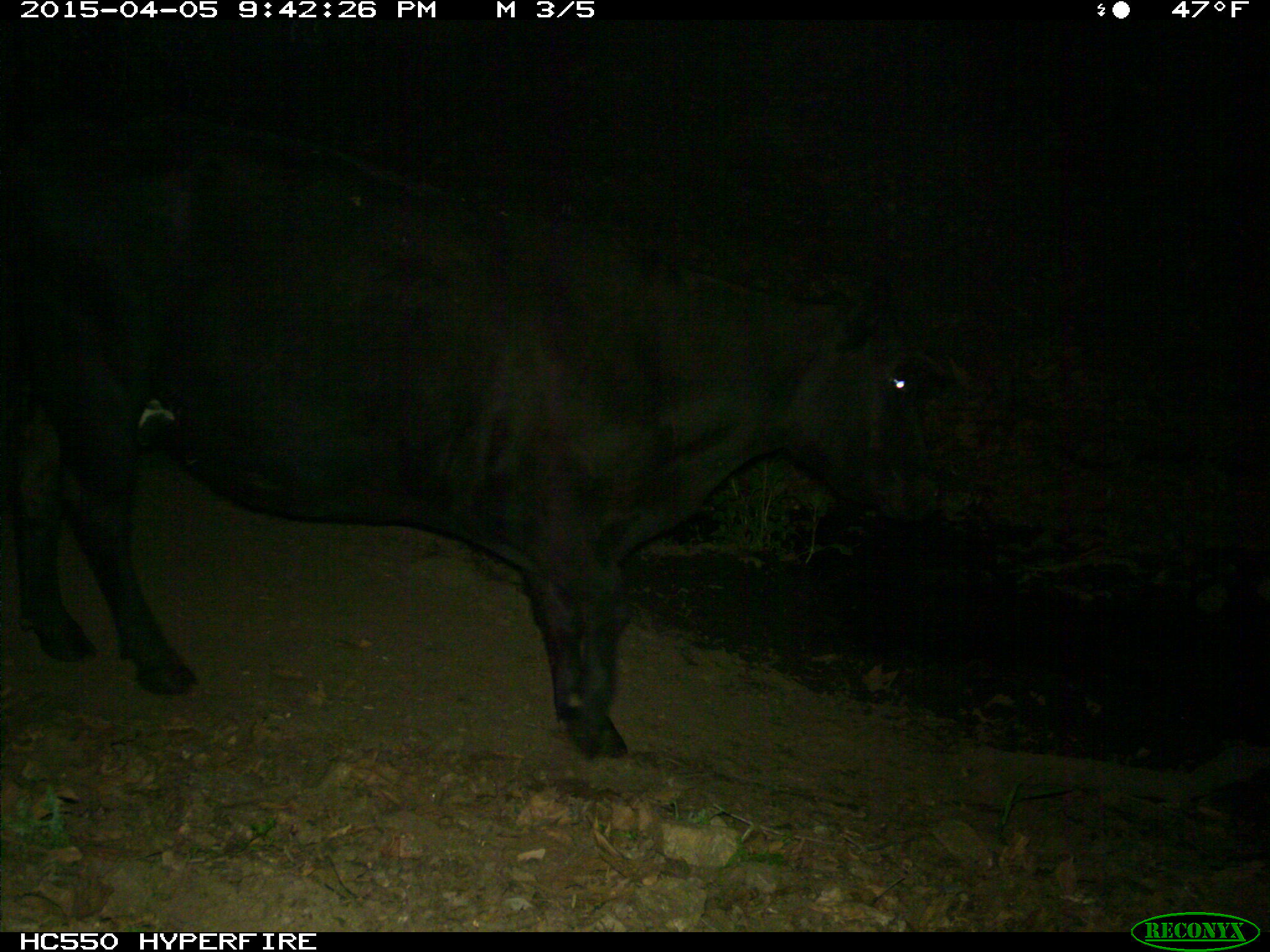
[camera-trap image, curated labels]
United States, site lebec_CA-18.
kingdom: Animalia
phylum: Chordata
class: Mammalia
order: Artiodactyla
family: Bovidae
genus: Bos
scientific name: Bos taurus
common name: domestic cow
Bos taurus (domestic cow).